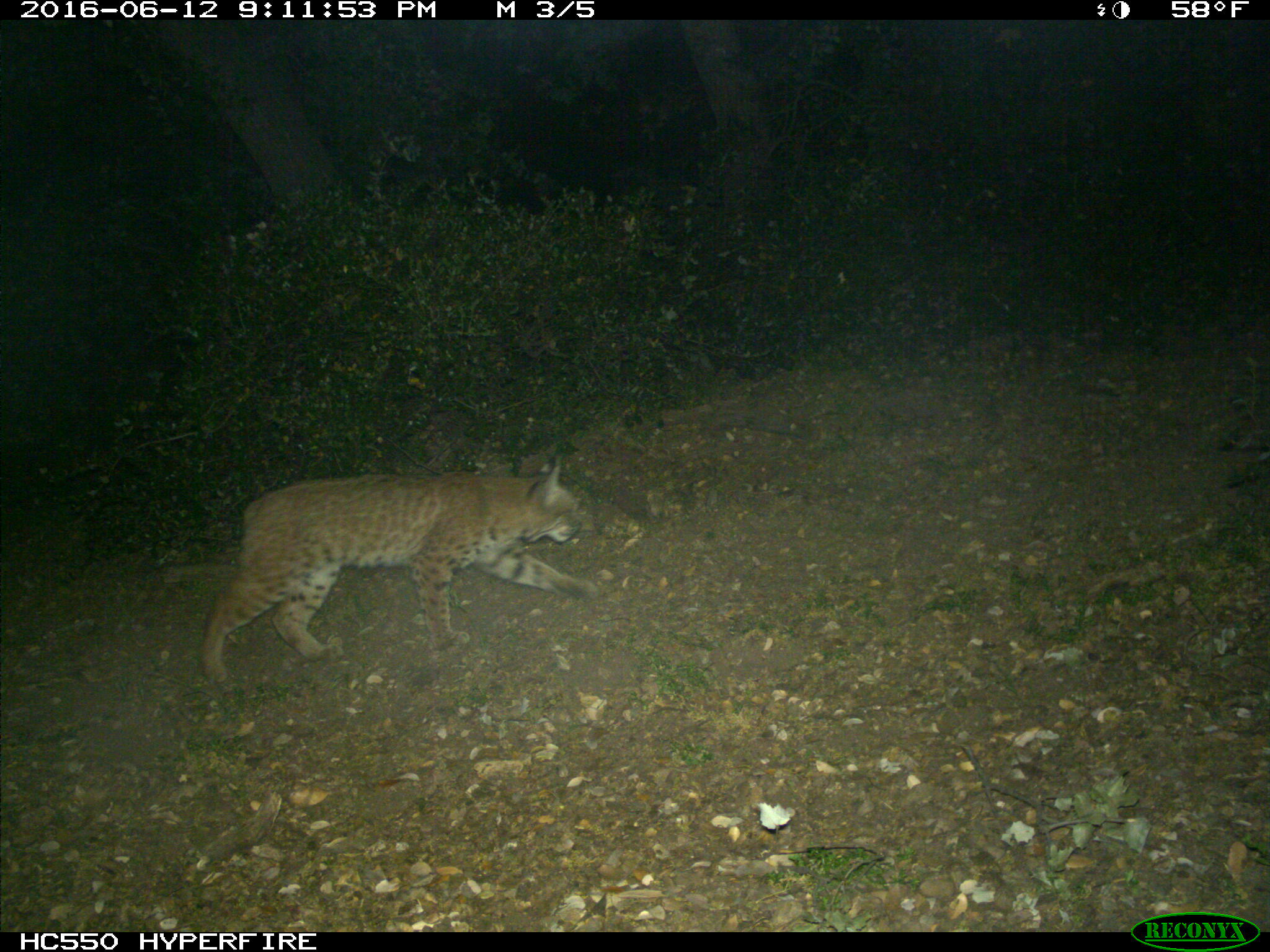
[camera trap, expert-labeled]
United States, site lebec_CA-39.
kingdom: Animalia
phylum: Chordata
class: Mammalia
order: Carnivora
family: Felidae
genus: Lynx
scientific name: Lynx rufus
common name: bobcat